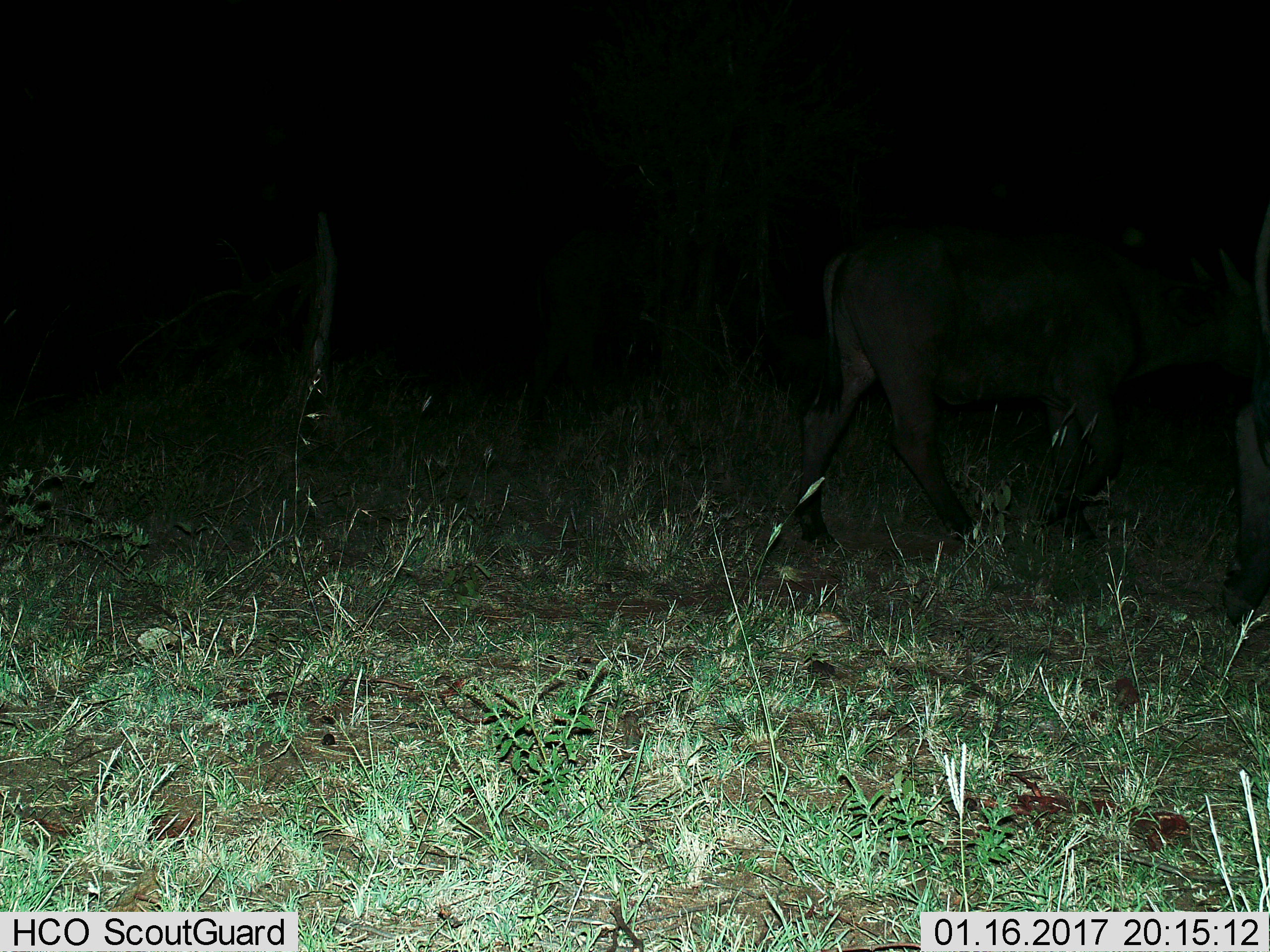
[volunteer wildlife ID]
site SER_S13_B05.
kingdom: Animalia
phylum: Chordata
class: Mammalia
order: Artiodactyla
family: Bovidae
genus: Connochaetes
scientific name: Connochaetes taurinus taurinus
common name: blue wildebeest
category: wildebeestblue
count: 1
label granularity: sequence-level